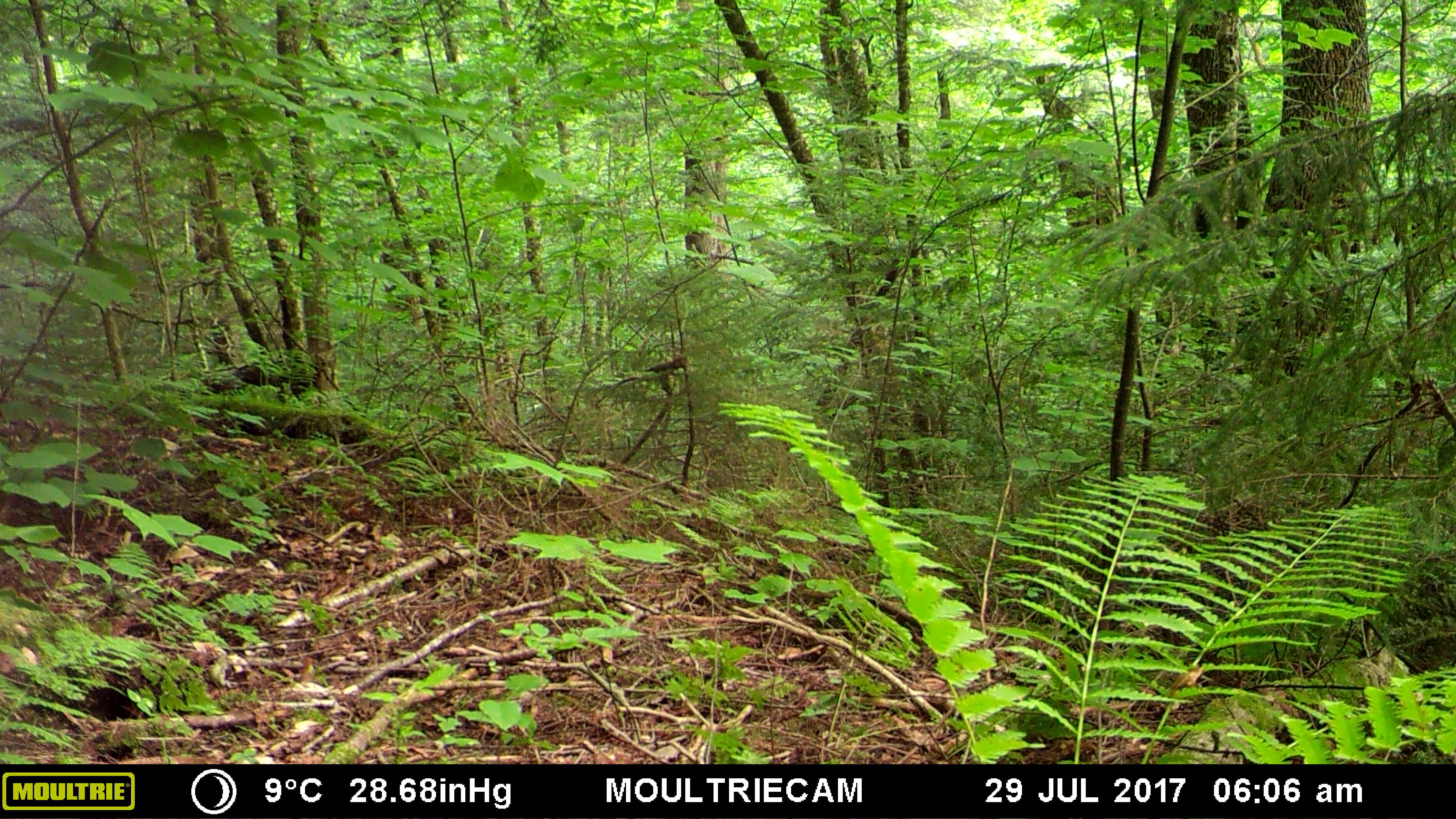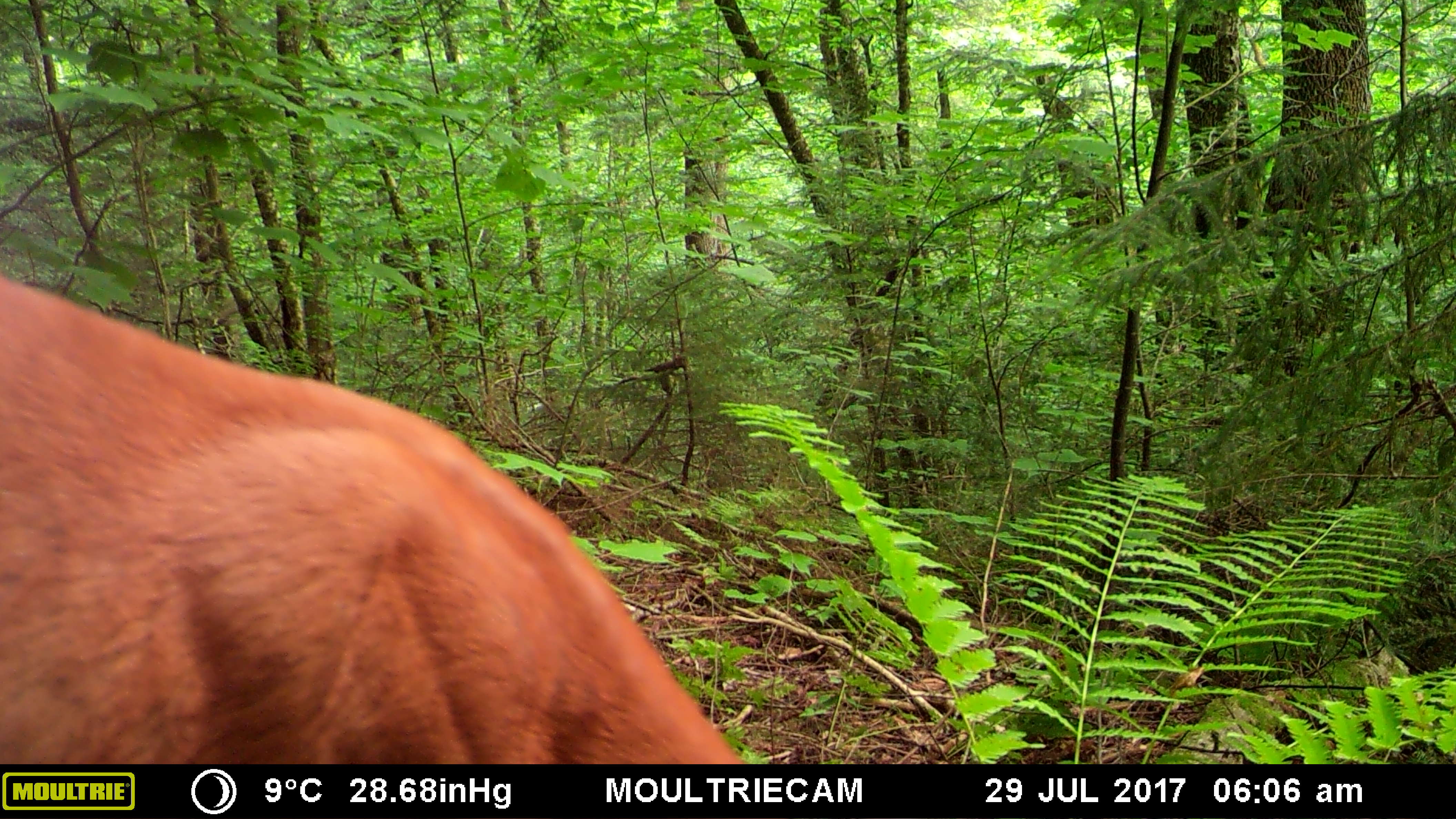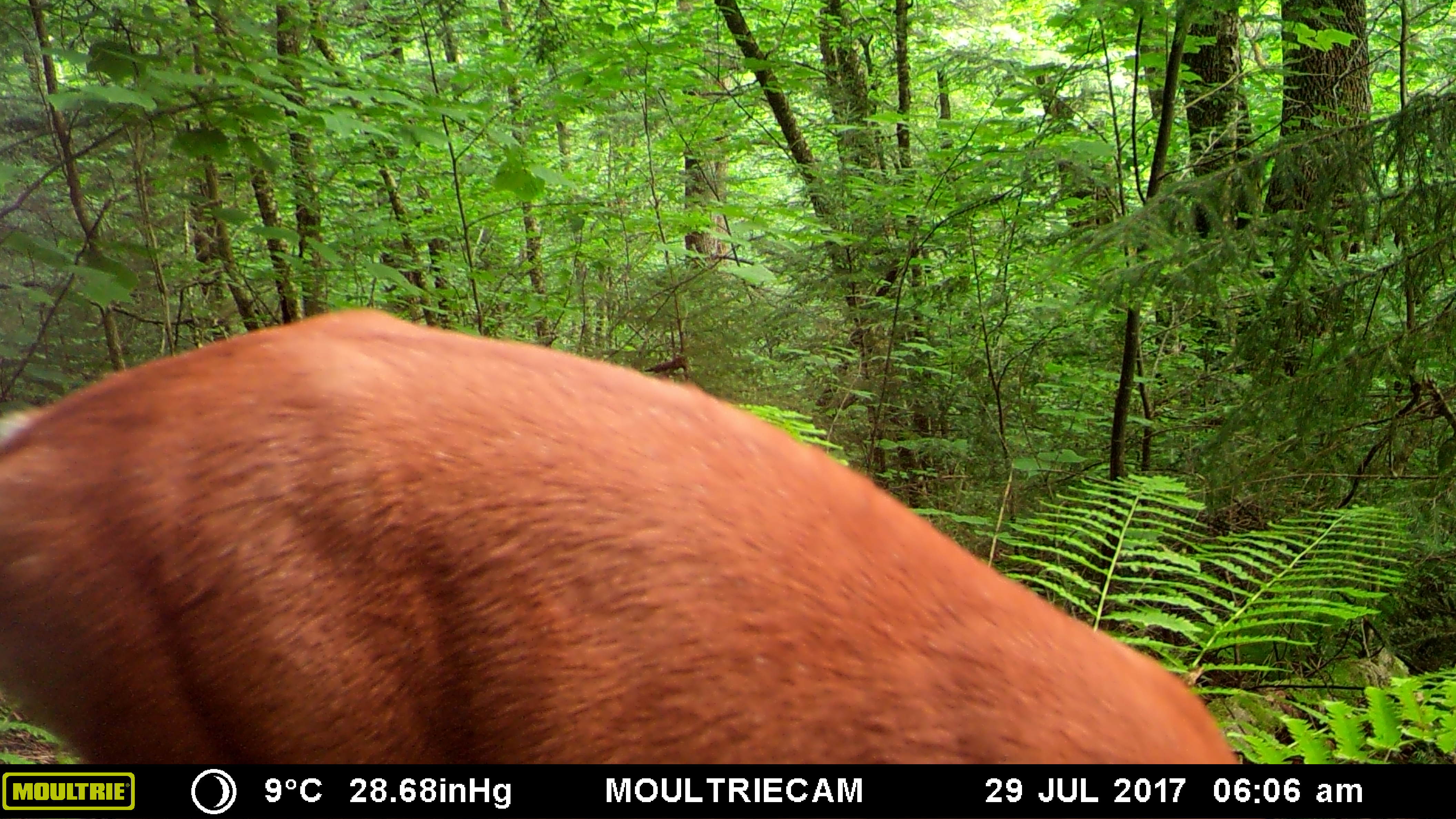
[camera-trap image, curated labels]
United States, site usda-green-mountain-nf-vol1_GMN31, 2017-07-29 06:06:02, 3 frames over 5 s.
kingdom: Animalia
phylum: Chordata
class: Mammalia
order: Artiodactyla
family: Cervidae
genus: Odocoileus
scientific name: Odocoileus virginianus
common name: white-tailed deer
White-tailed deer (Odocoileus virginianus).